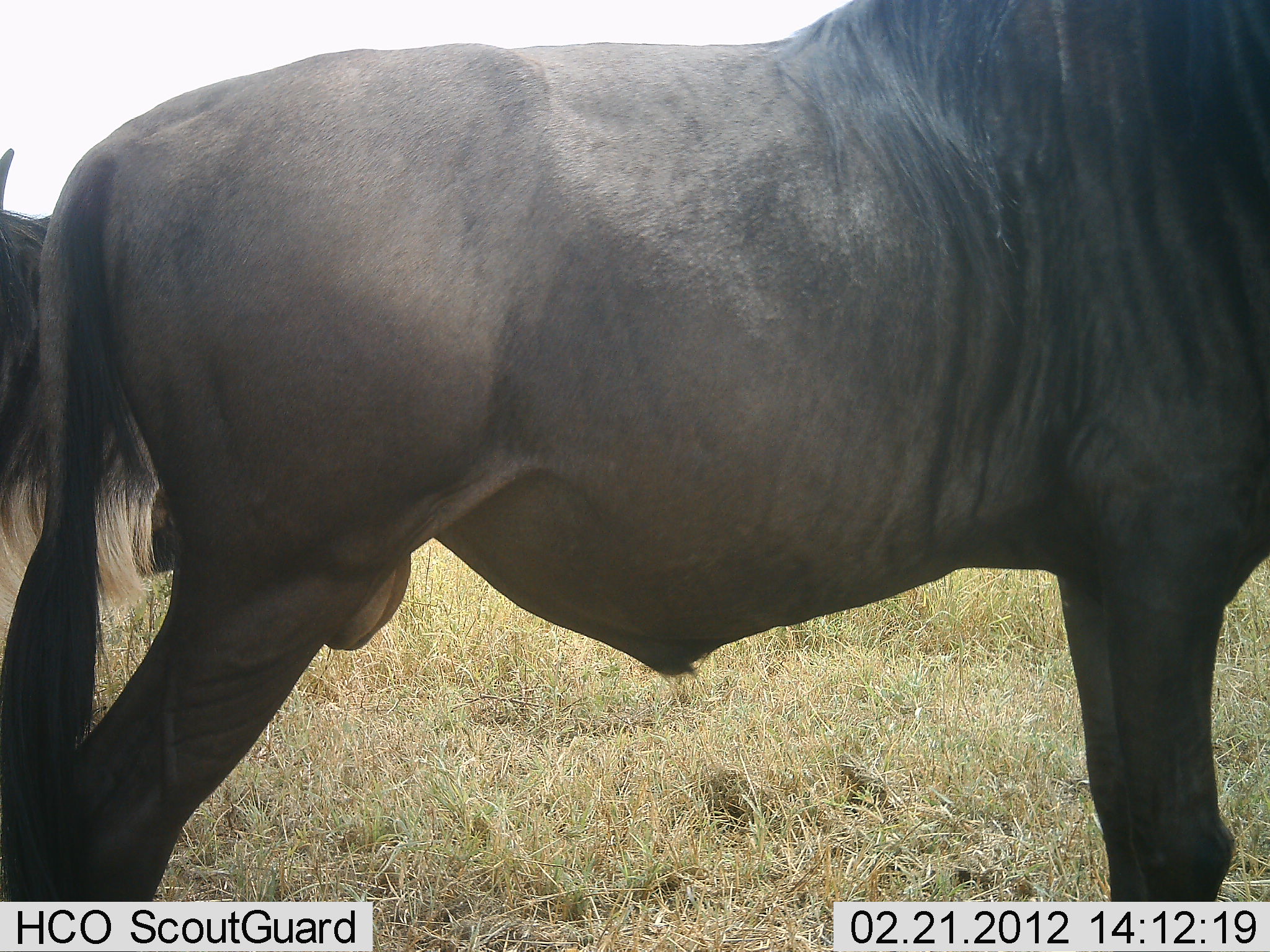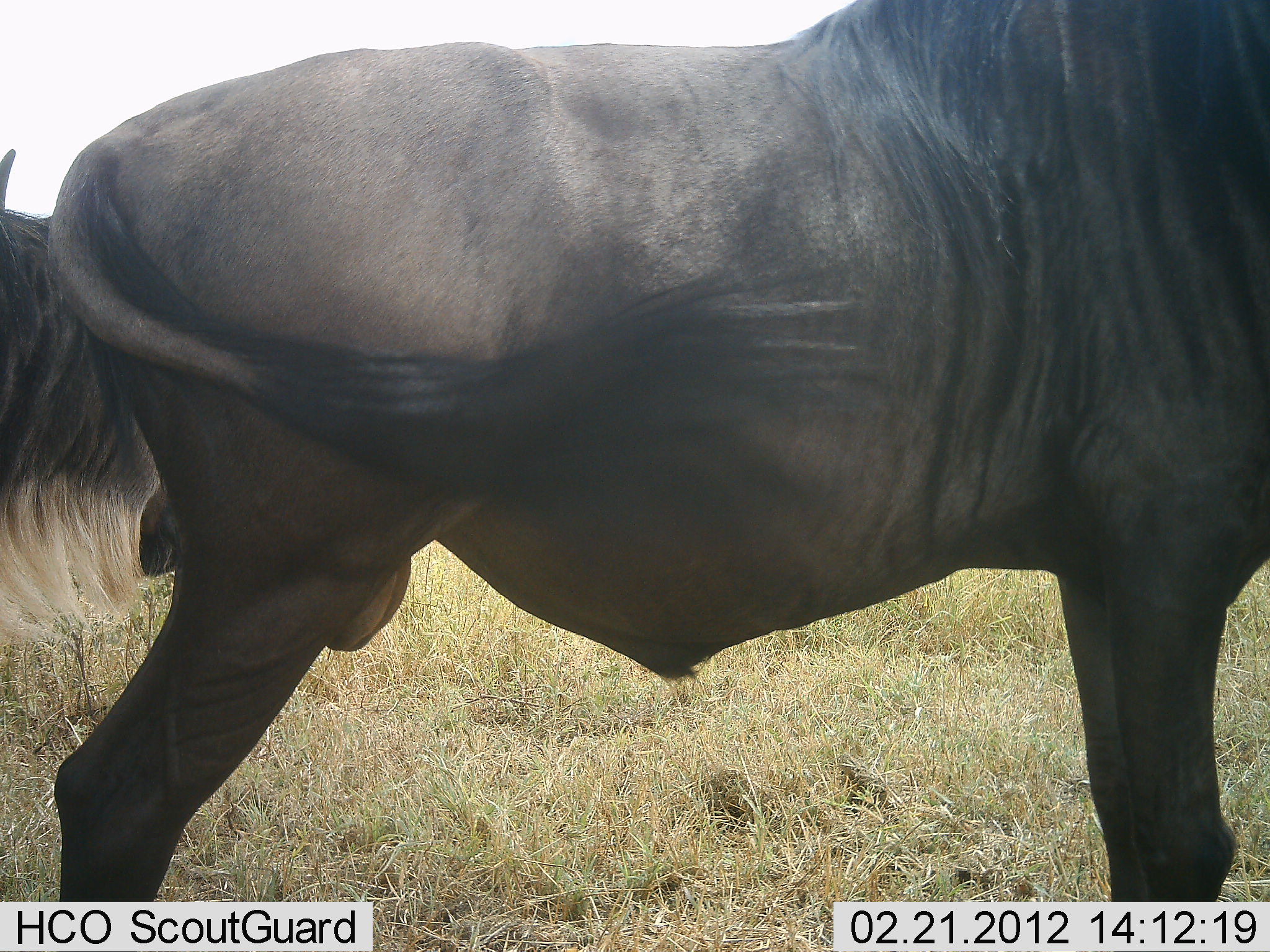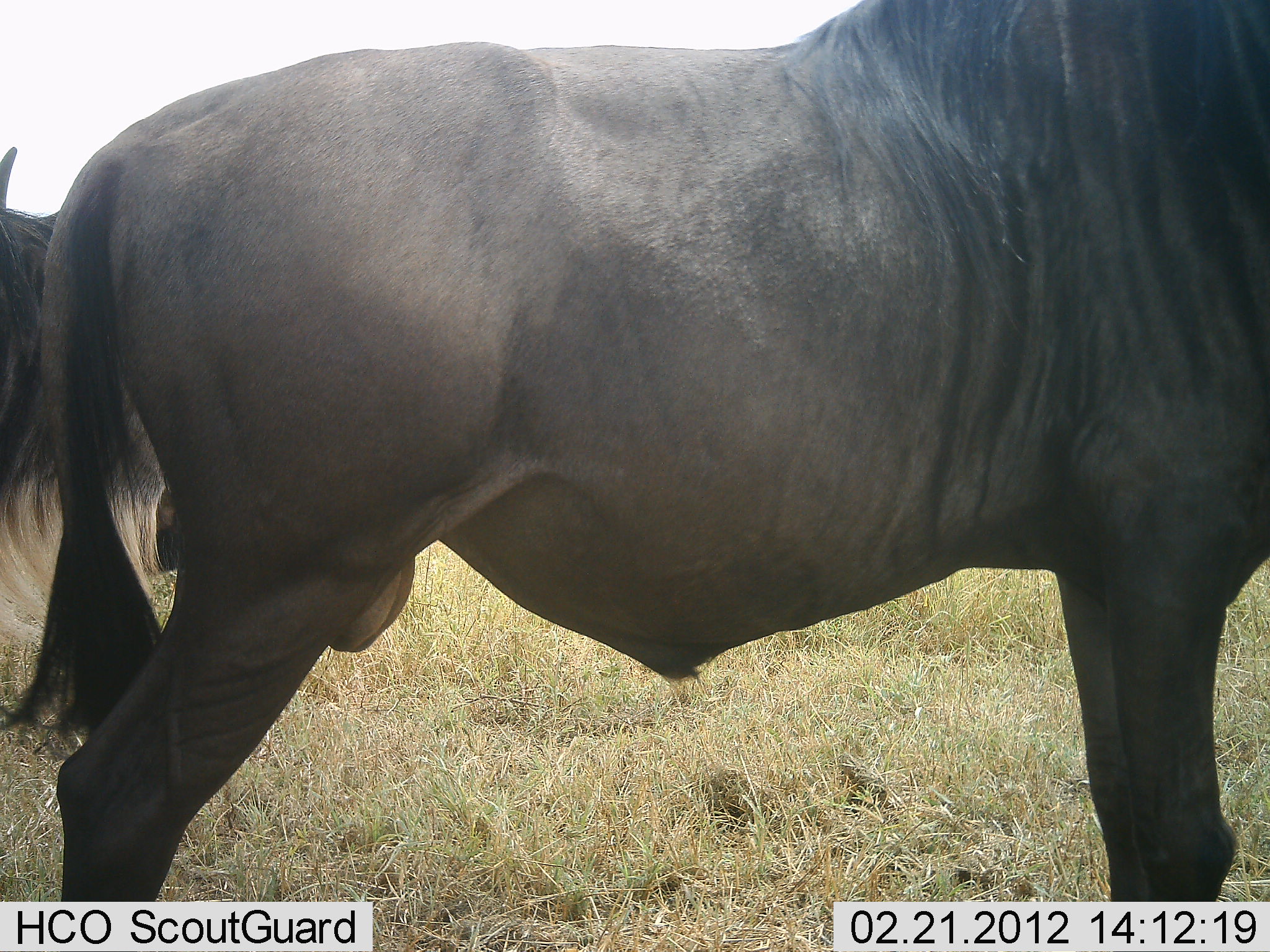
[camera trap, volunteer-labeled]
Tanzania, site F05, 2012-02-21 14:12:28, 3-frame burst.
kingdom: Animalia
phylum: Chordata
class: Mammalia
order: Artiodactyla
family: Bovidae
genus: Connochaetes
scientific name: Connochaetes taurinus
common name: blue wildebeest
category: wildebeest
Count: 2.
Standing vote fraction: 72%.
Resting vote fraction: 17%.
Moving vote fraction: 17%.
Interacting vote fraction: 6%.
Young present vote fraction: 0%.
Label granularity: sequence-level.